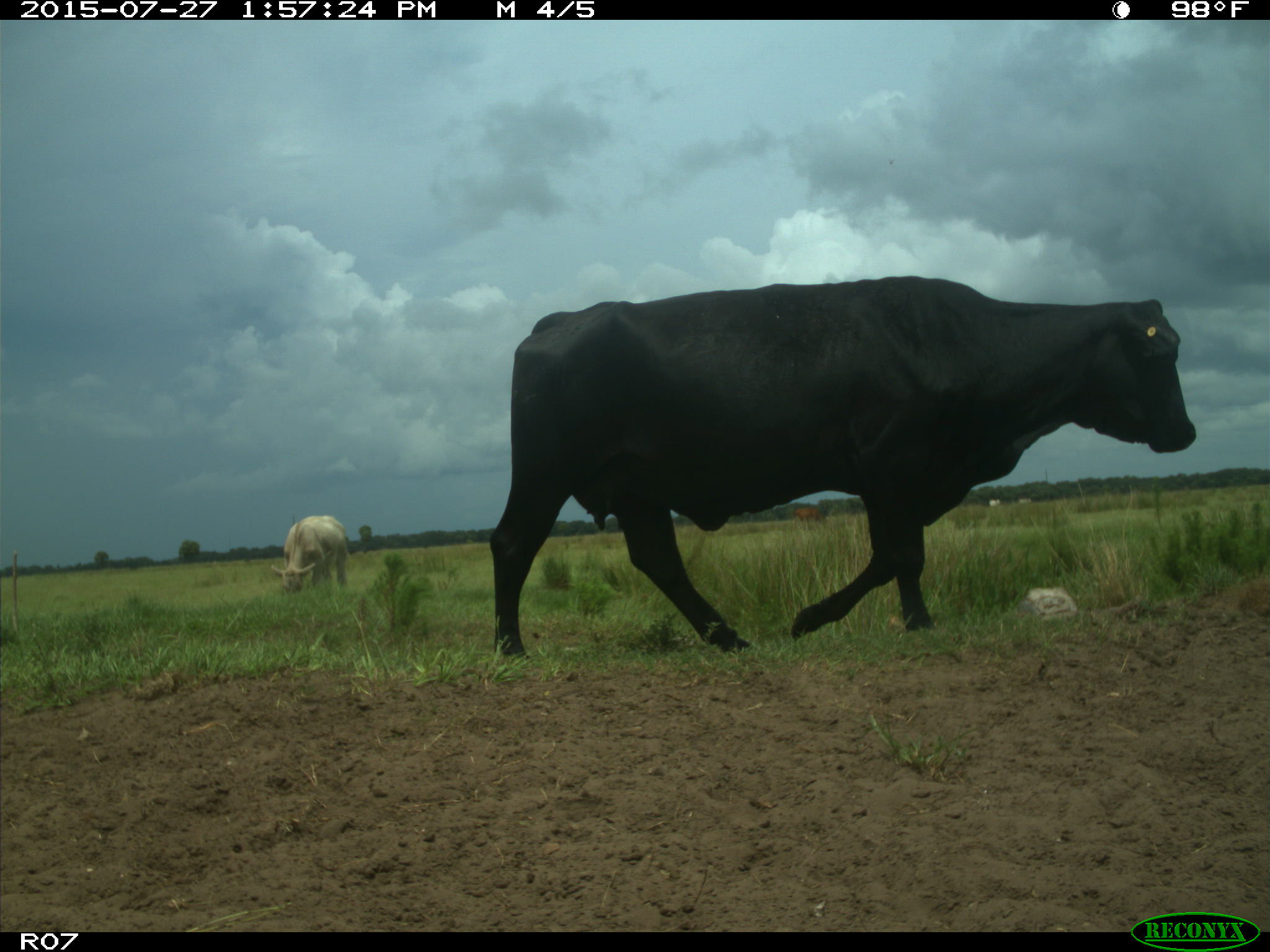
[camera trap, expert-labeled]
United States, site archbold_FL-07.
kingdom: Animalia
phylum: Chordata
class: Mammalia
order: Artiodactyla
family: Bovidae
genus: Bos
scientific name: Bos taurus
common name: domestic cow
Bos taurus (domestic cow).